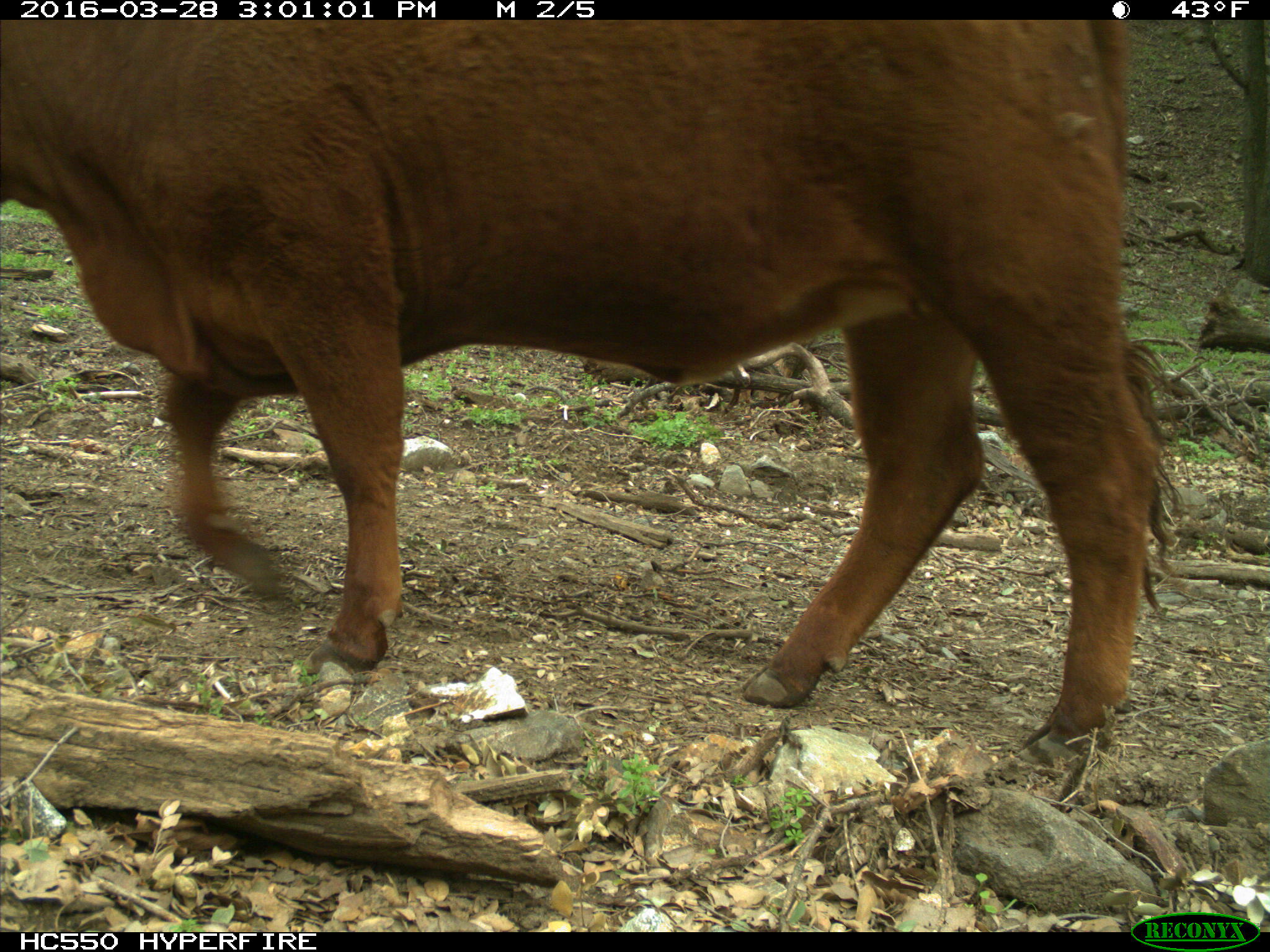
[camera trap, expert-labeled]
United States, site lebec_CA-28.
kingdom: Animalia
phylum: Chordata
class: Mammalia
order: Artiodactyla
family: Bovidae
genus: Bos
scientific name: Bos taurus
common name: domestic cow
Bos taurus (domestic cow).